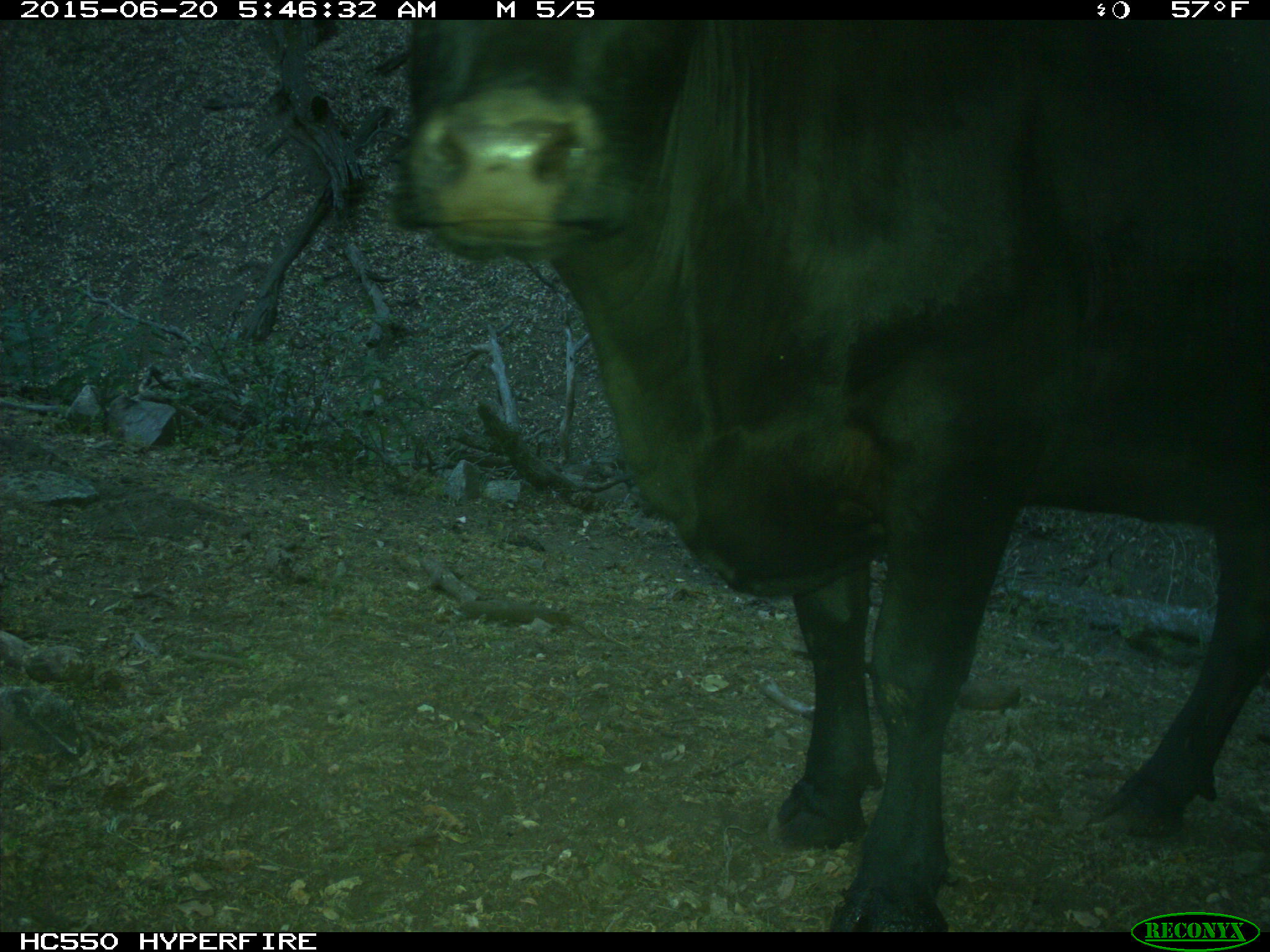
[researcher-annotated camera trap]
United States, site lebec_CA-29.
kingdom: Animalia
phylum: Chordata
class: Mammalia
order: Artiodactyla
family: Bovidae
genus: Bos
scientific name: Bos taurus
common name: domestic cow